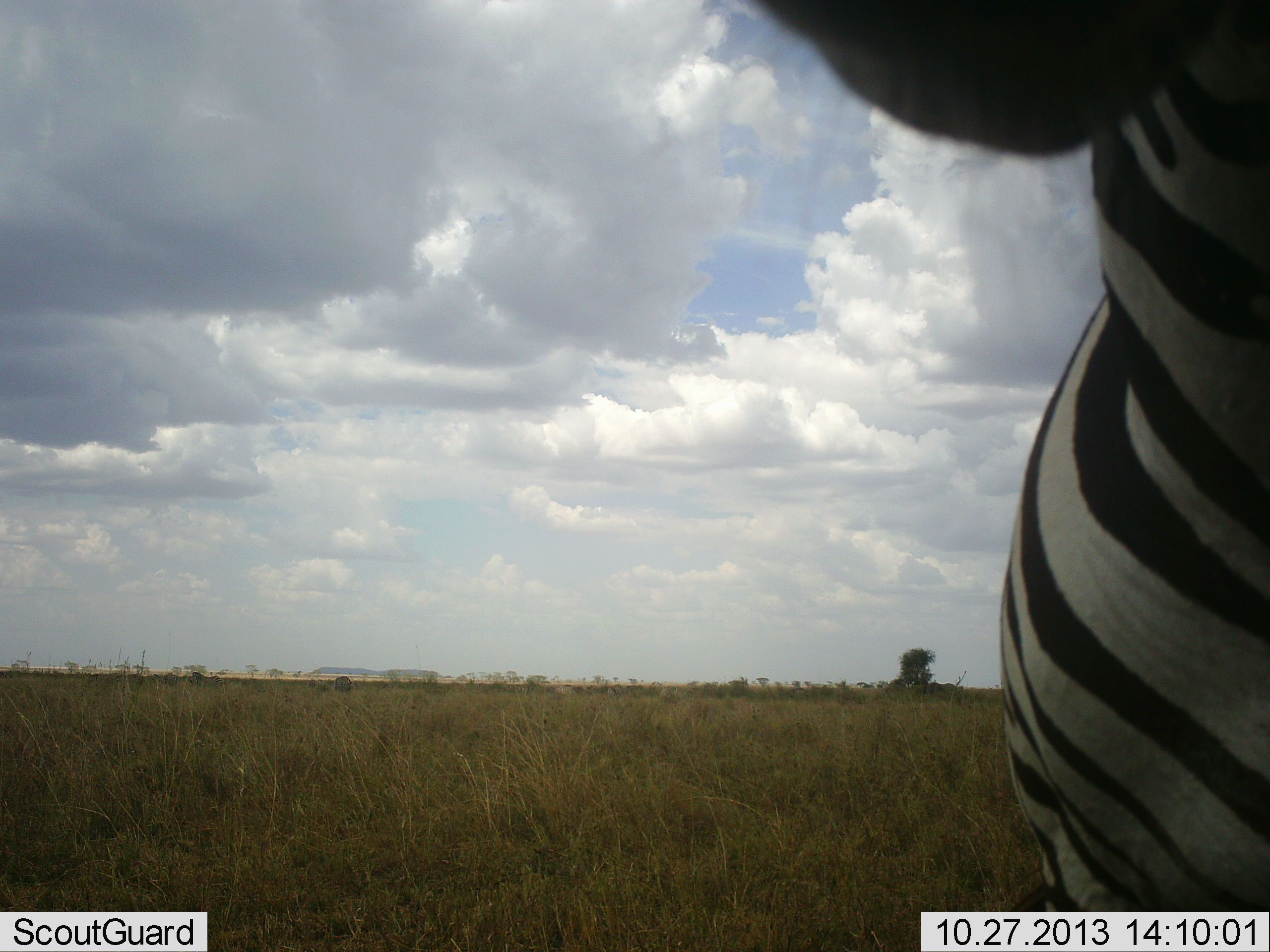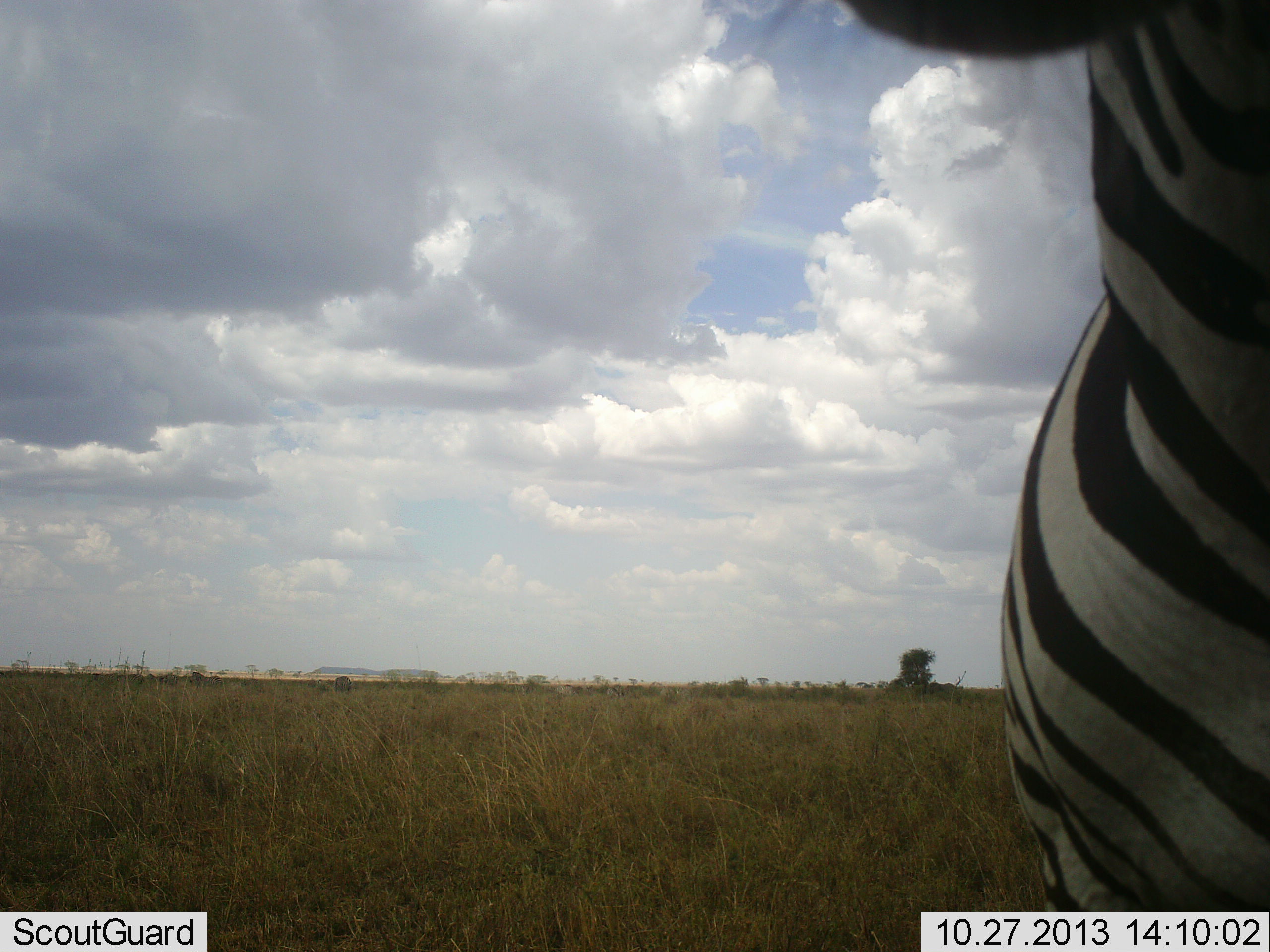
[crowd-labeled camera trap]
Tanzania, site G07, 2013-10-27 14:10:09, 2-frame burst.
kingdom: Animalia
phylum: Chordata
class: Mammalia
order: Perissodactyla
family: Equidae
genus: Equus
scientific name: Equus quagga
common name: plains zebra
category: zebra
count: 1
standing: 100%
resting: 0%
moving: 0%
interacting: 10%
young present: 0%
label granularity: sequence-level